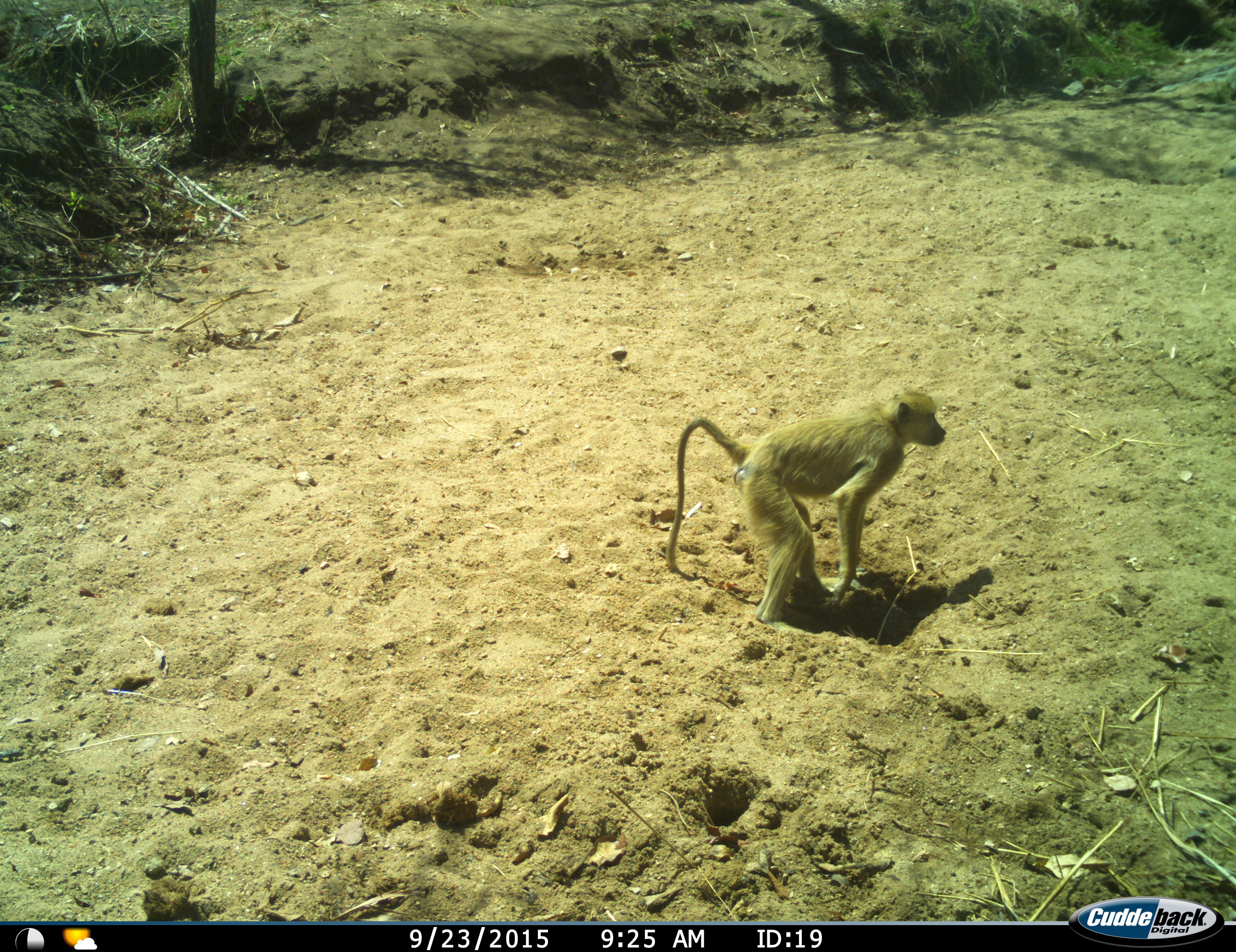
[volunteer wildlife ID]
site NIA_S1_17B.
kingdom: Animalia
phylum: Chordata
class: Mammalia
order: Primates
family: Cercopithecidae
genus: Papio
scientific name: Papio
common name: baboon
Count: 1.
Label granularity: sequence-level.